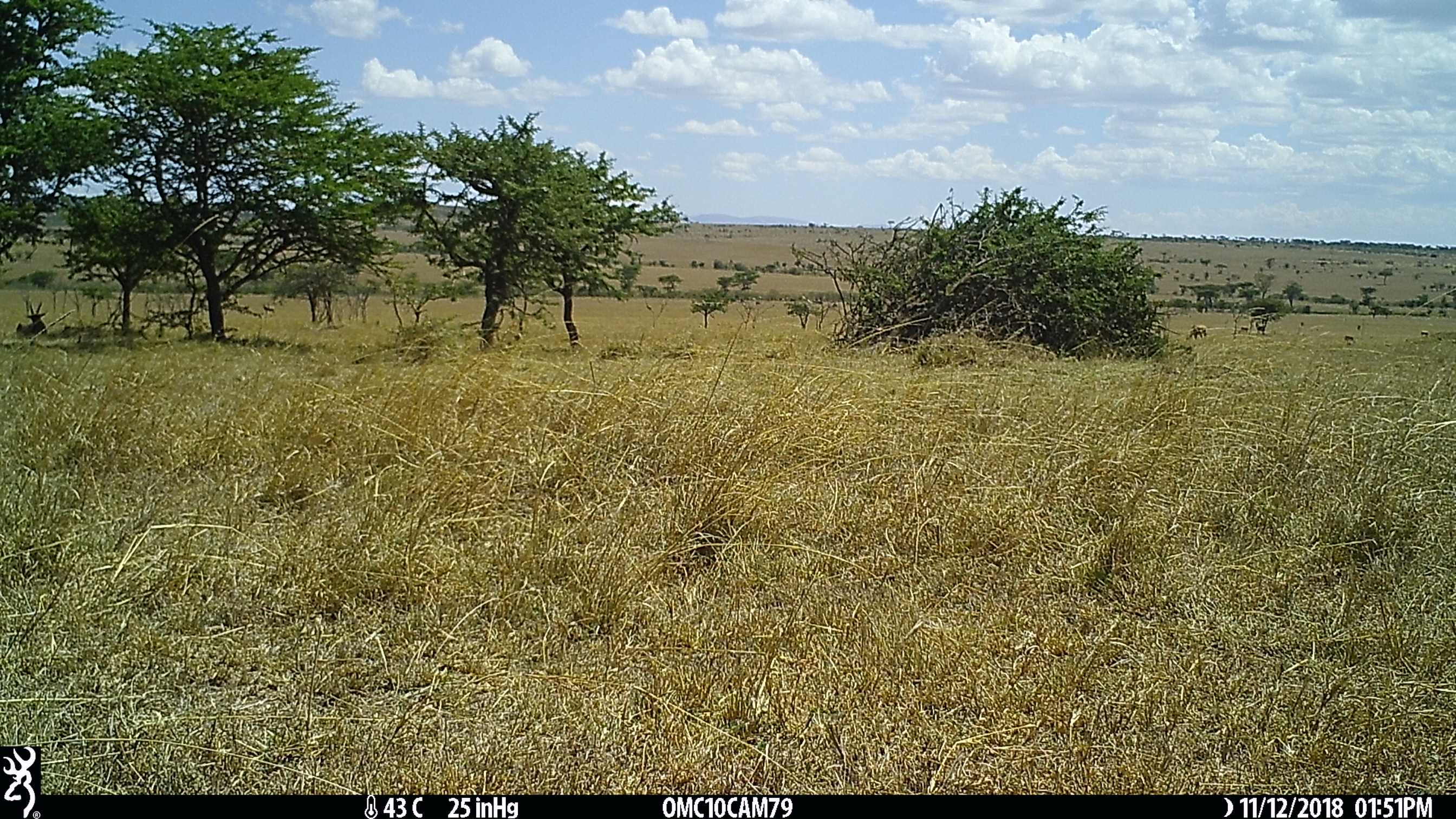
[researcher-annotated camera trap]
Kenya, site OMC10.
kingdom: Animalia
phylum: Chordata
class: Mammalia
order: Artiodactyla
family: Bovidae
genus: Damaliscus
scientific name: Damaliscus lunatus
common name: topi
Topi (Damaliscus lunatus).